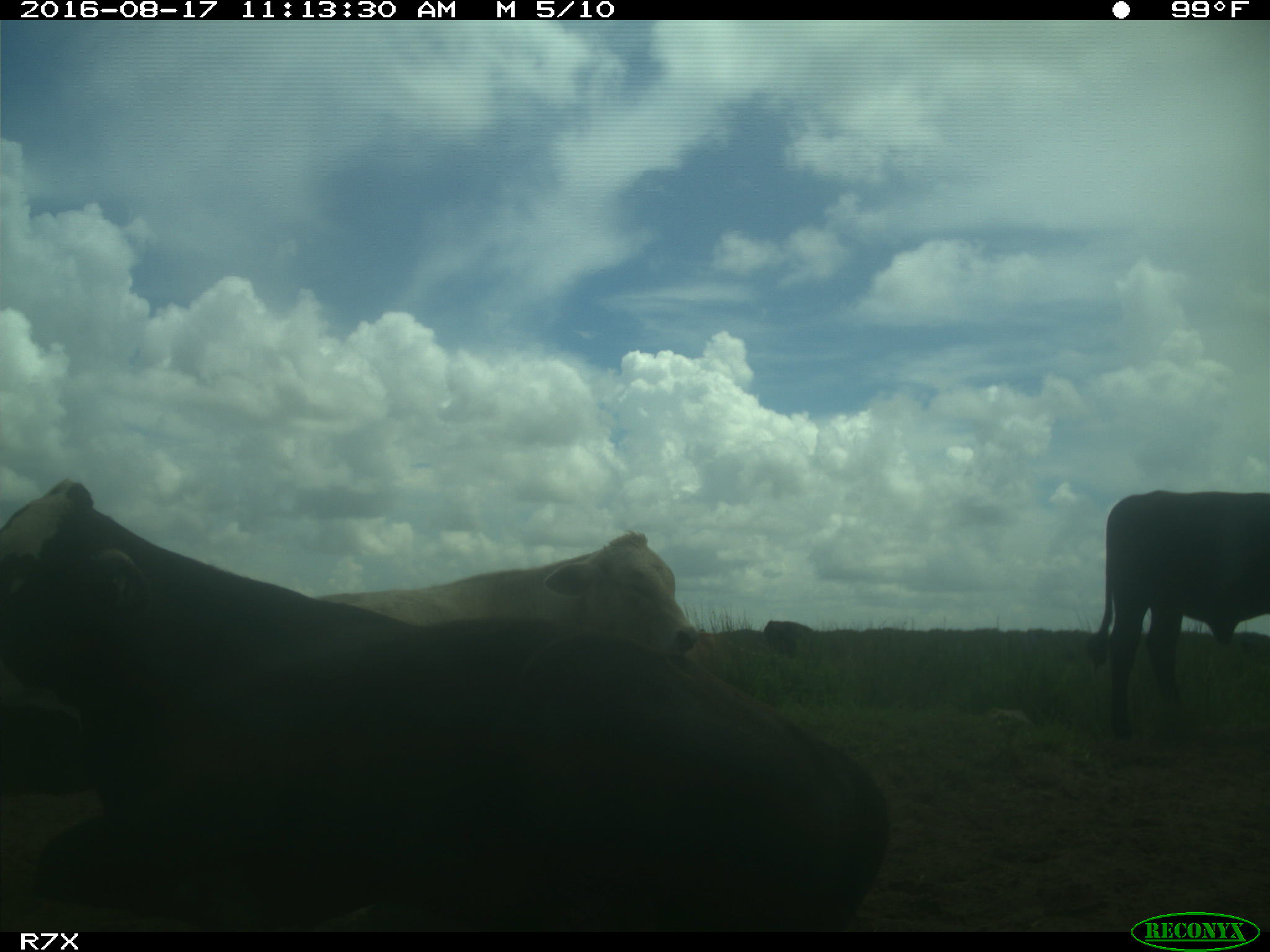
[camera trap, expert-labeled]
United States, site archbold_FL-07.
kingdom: Animalia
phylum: Chordata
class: Mammalia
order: Artiodactyla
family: Bovidae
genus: Bos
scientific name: Bos taurus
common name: domestic cow